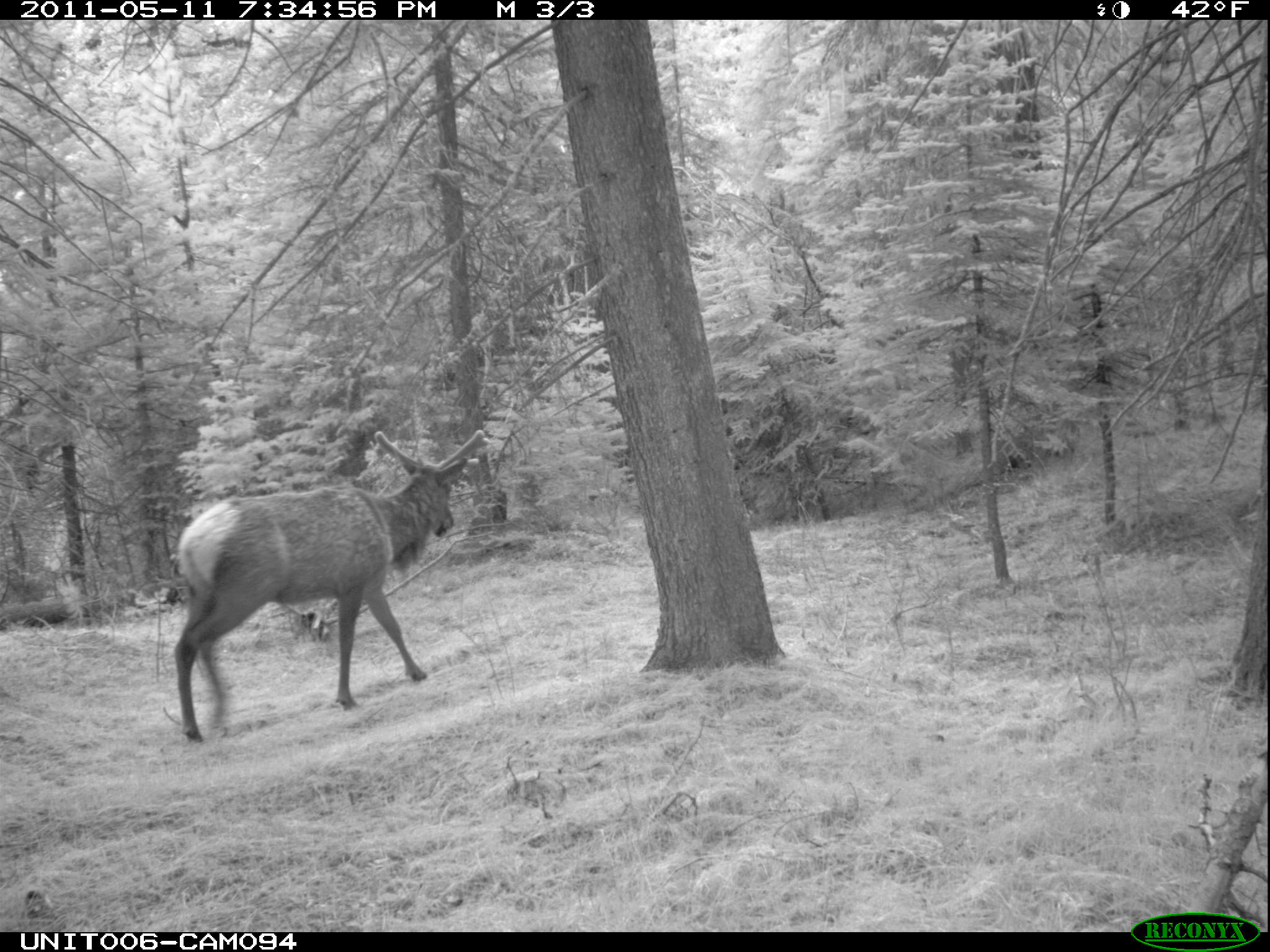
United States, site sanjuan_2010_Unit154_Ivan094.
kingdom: Animalia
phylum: Chordata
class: Mammalia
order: Artiodactyla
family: Cervidae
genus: Cervus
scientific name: Cervus elaphus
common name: red deer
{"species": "Cervus elaphus (red deer)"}